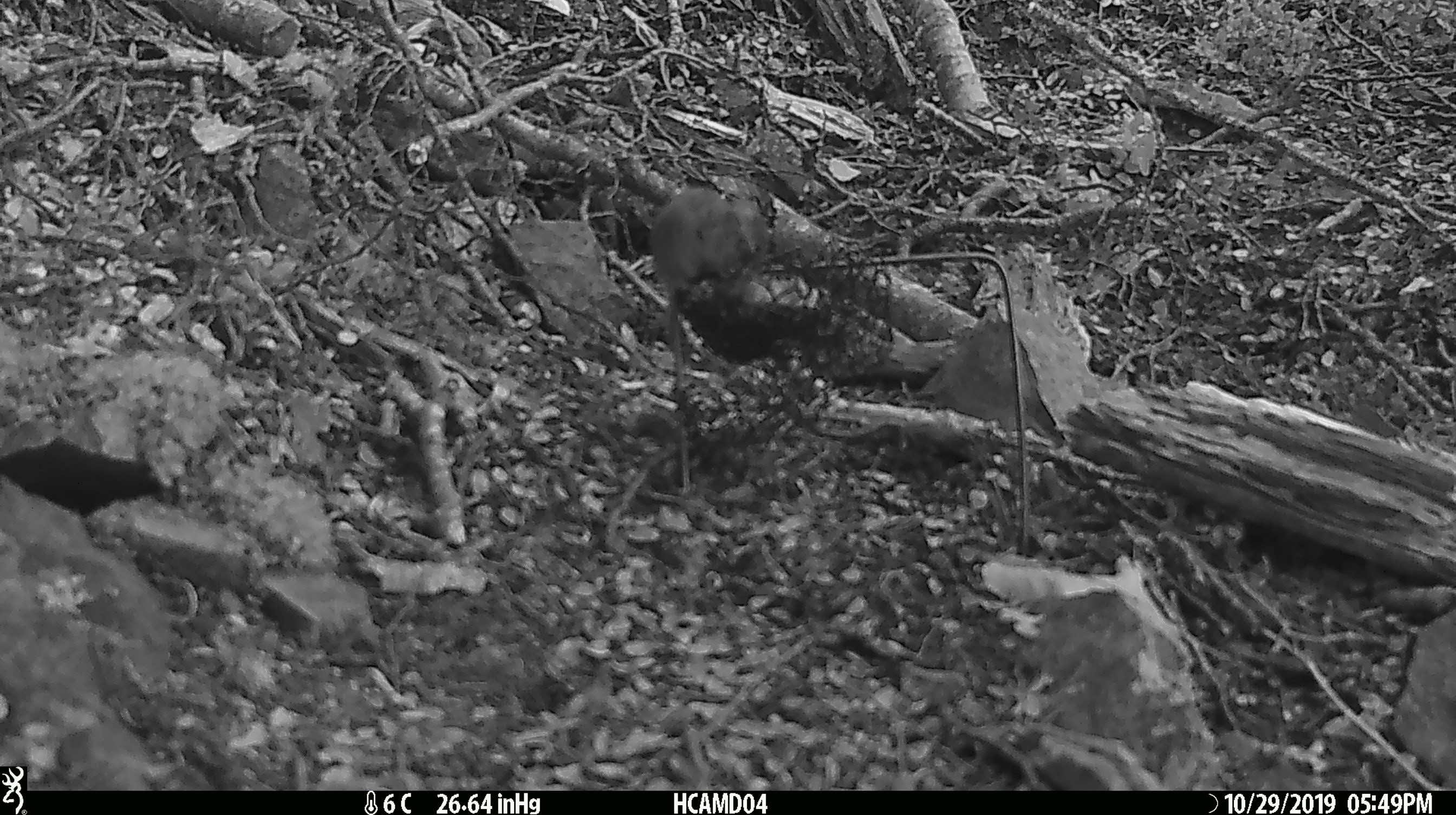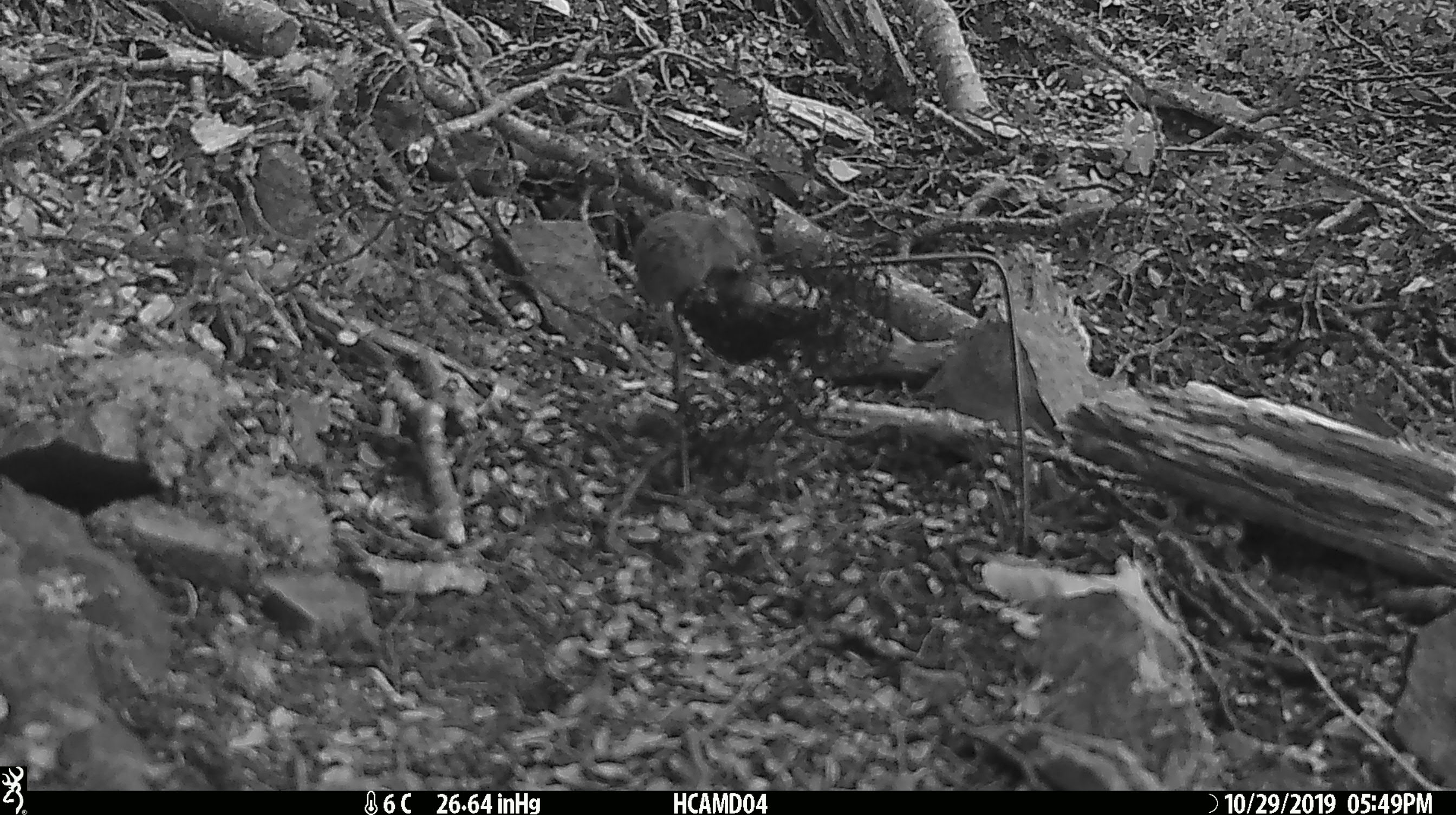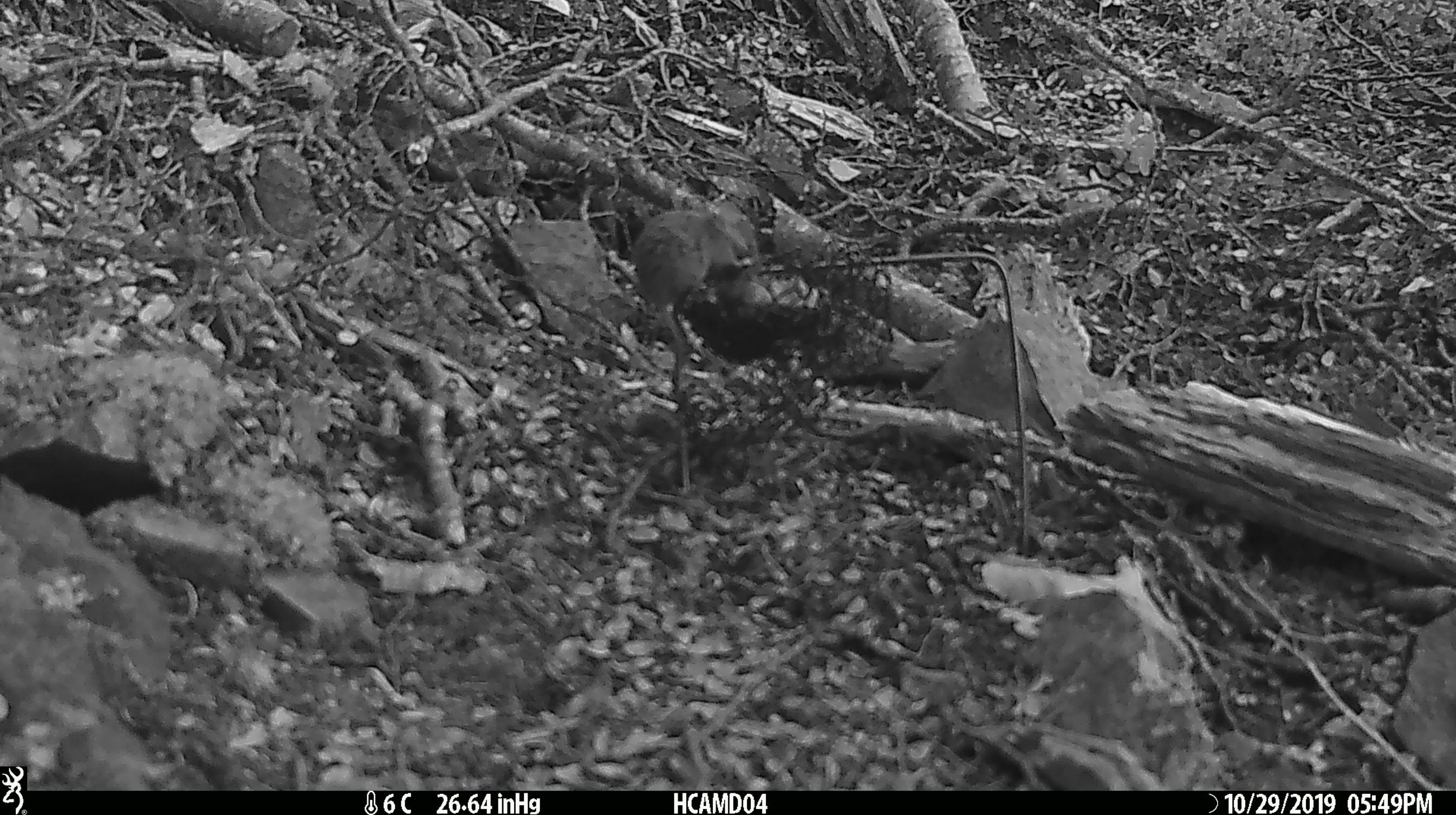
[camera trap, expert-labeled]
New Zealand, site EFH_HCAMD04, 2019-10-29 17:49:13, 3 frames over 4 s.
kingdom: Animalia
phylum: Chordata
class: Mammalia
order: Rodentia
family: Muridae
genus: Mus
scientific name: Mus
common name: mouse